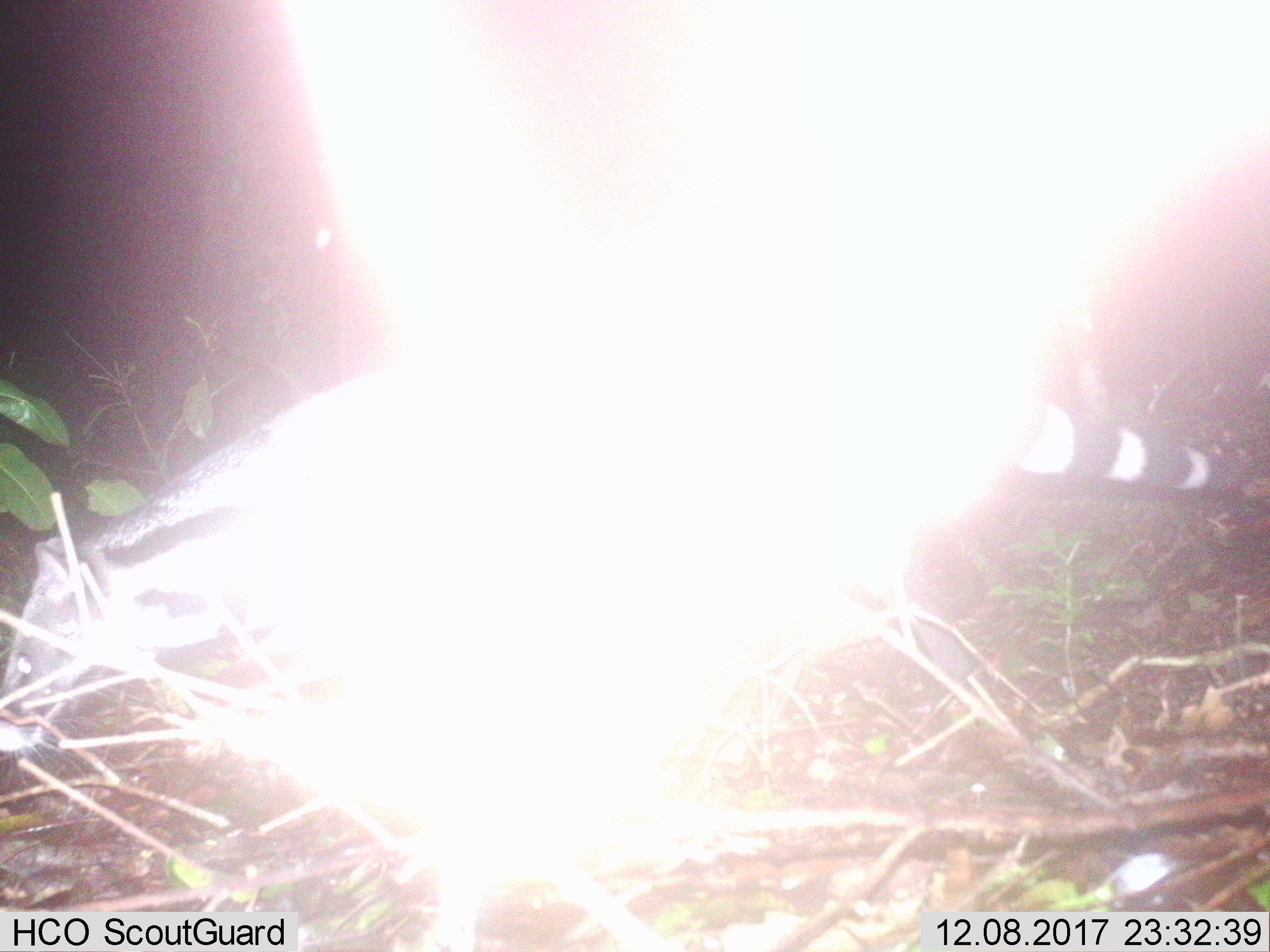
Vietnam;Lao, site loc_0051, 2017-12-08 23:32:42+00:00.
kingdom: Animalia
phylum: Chordata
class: Mammalia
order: Carnivora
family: Viverridae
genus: Viverra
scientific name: Viverra zibetha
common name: large indian civet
Large indian civet (Viverra zibetha). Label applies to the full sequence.